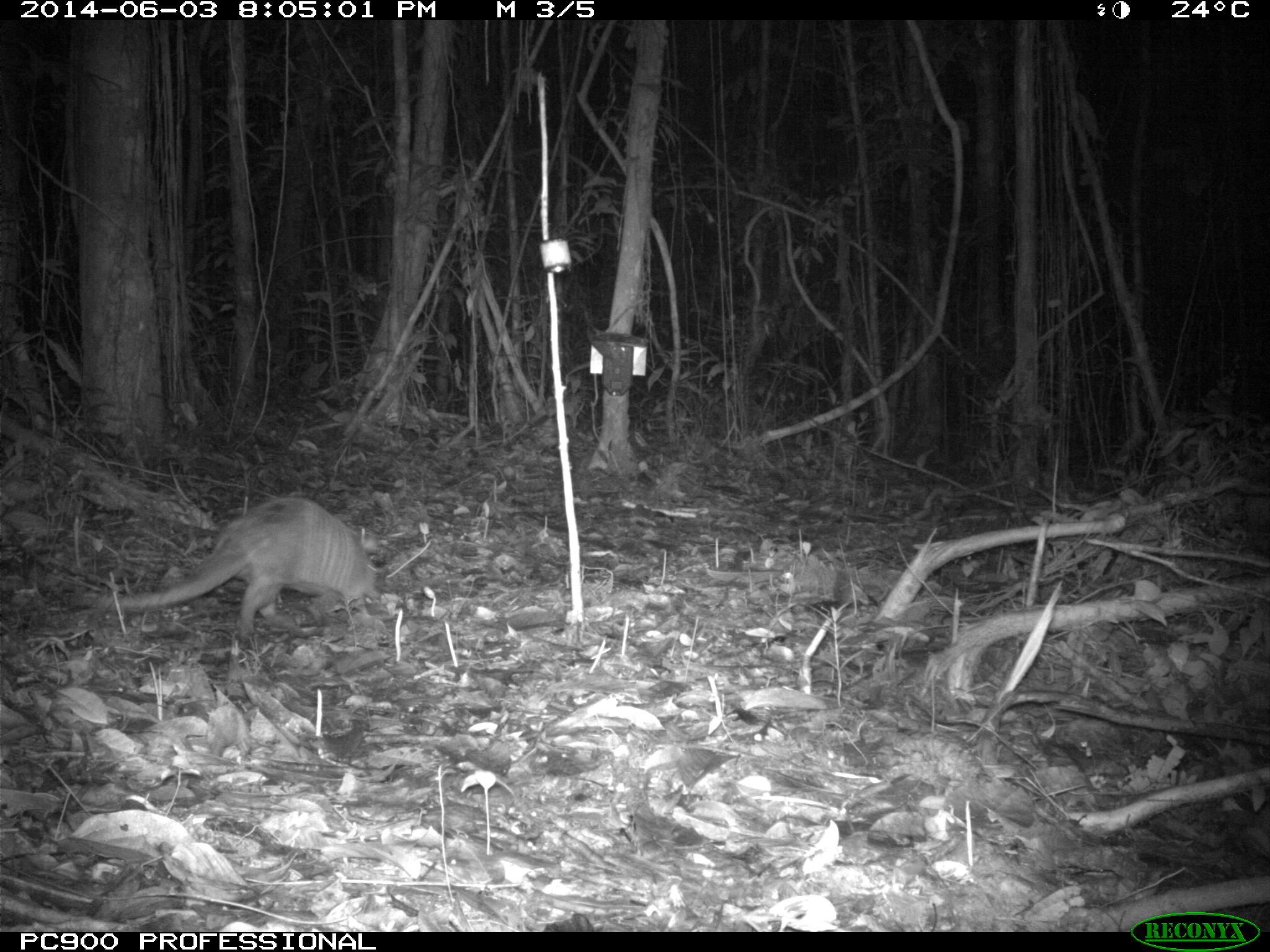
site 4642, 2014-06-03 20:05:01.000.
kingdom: Animalia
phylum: Chordata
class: Mammalia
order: Cingulata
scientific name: Cingulata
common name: armadillo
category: unknown armadillo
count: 1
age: adult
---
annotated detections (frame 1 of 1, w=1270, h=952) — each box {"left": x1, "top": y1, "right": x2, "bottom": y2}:
unknown armadillo: {"left": 98, "top": 495, "right": 381, "bottom": 639}